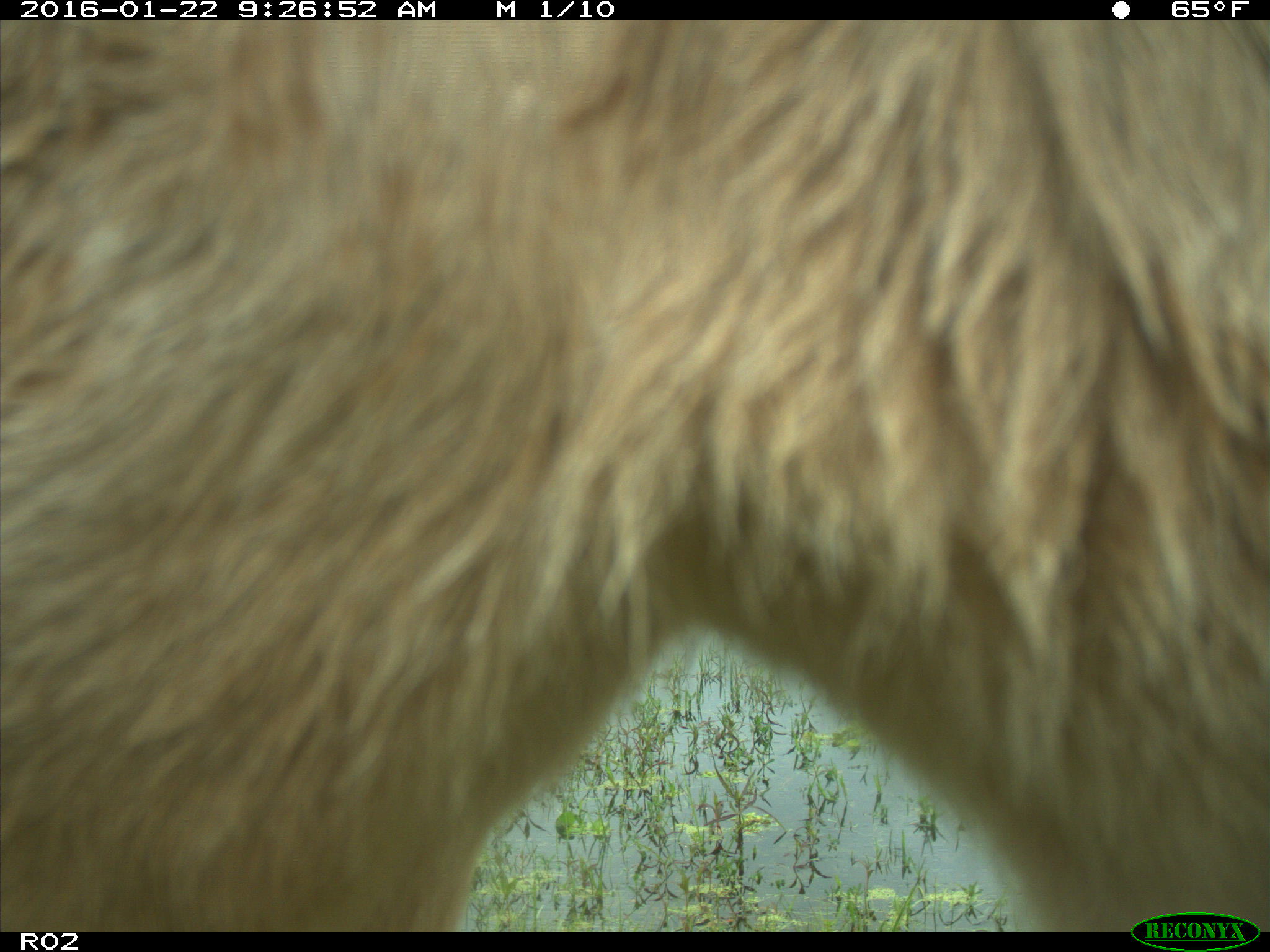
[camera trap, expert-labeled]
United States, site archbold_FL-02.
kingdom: Animalia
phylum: Chordata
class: Mammalia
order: Artiodactyla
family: Bovidae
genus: Bos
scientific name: Bos taurus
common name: domestic cow